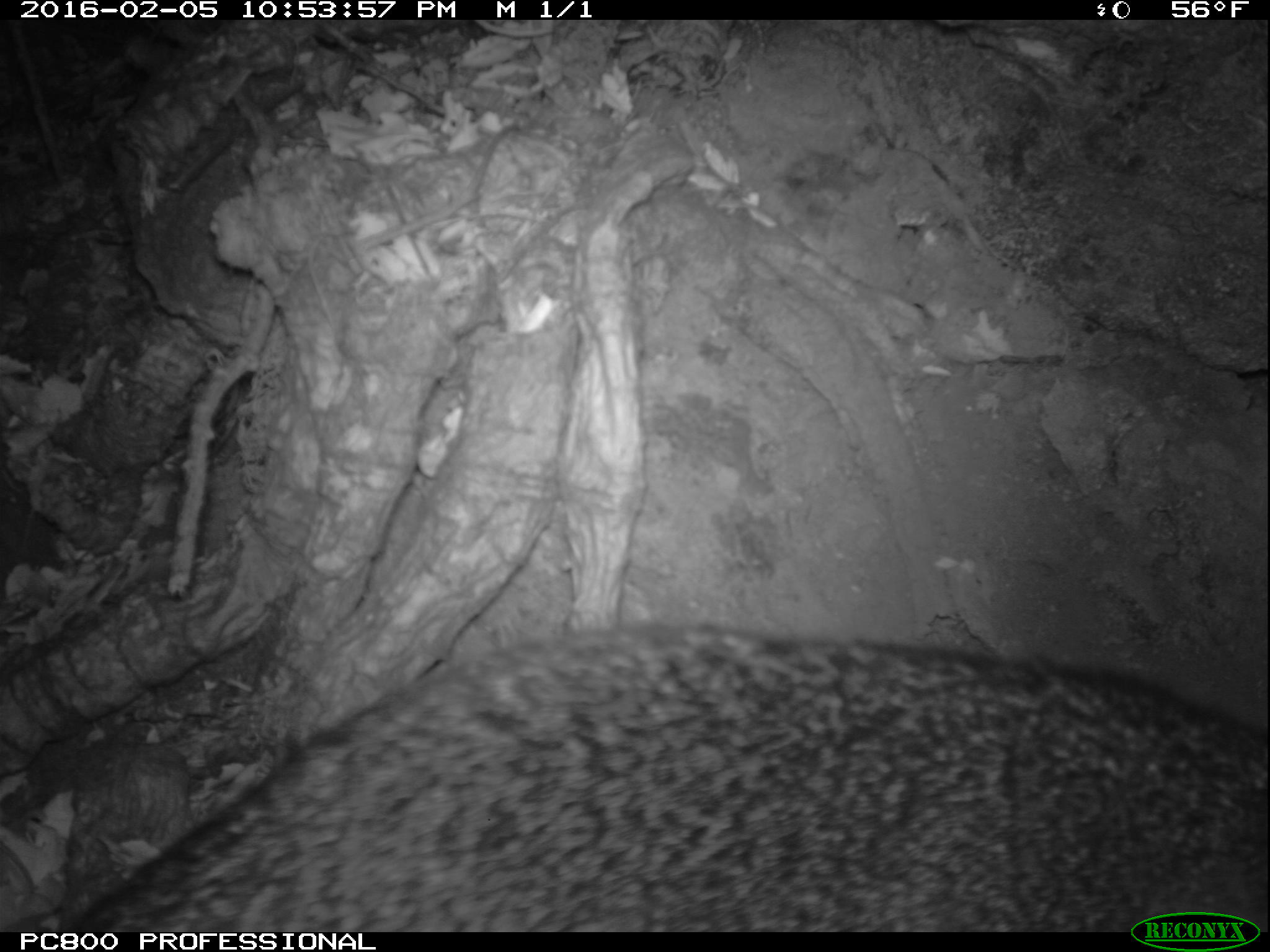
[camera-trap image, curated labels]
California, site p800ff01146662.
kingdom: Animalia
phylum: Chordata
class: Mammalia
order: Carnivora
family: Canidae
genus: Urocyon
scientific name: Urocyon littoralis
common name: island fox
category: fox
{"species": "fox (island fox) (Urocyon littoralis)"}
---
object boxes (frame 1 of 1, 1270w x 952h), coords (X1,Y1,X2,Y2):
fox: (0,625,1269,932)